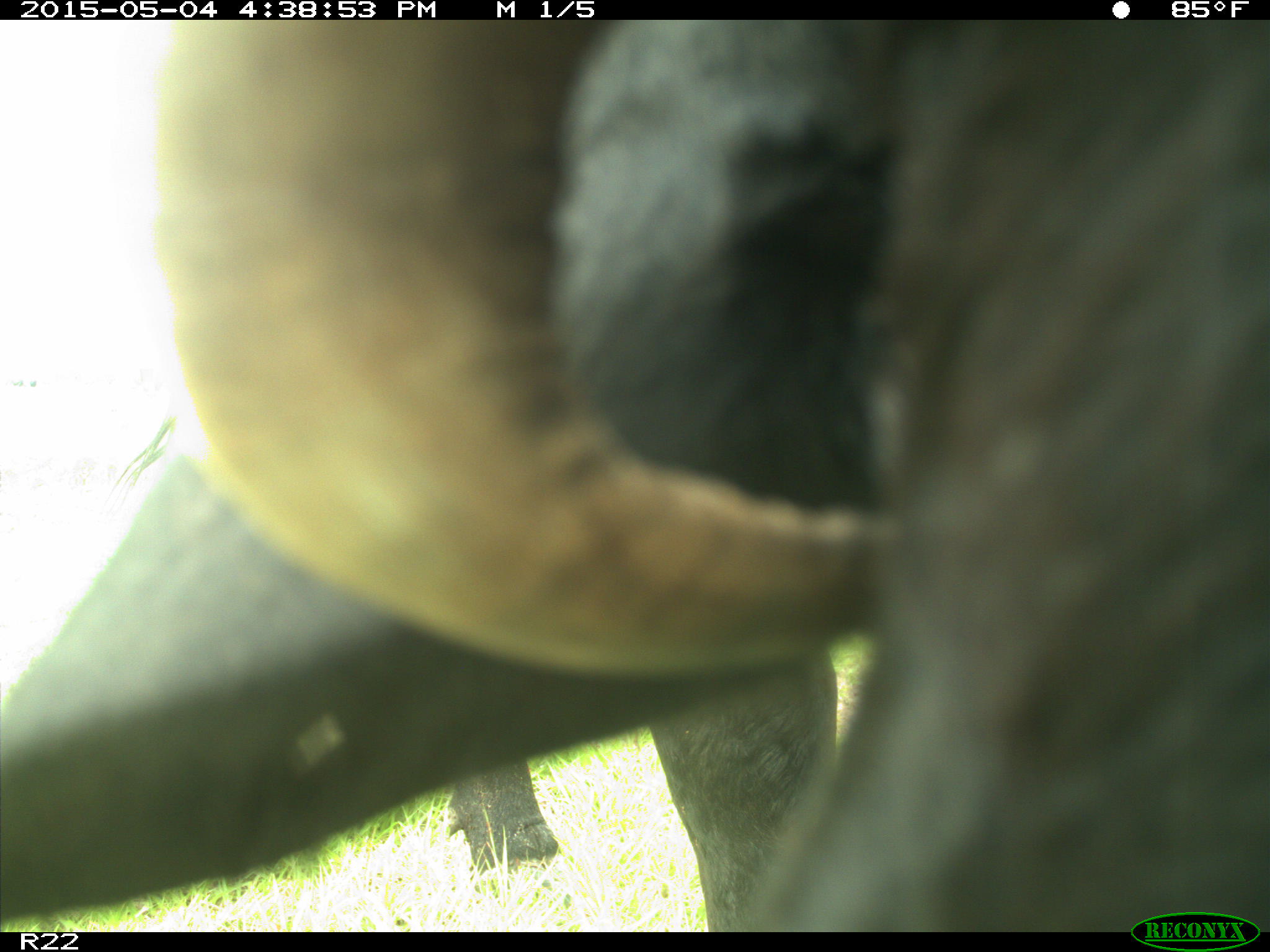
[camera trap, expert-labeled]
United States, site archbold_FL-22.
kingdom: Animalia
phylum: Chordata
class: Mammalia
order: Artiodactyla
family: Bovidae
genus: Bos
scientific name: Bos taurus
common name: domestic cow